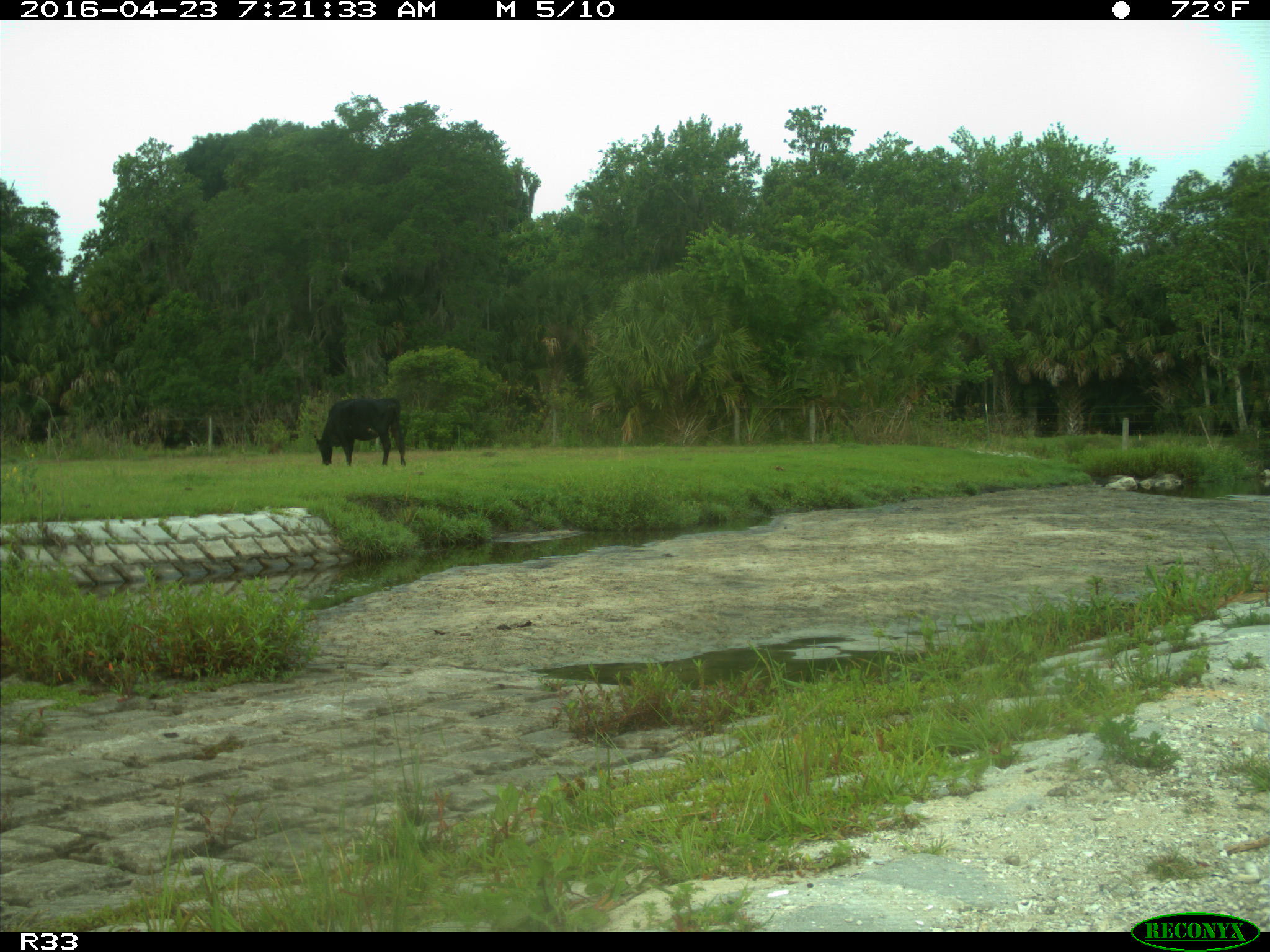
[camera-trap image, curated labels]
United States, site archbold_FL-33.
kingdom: Animalia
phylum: Chordata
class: Mammalia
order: Artiodactyla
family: Bovidae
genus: Bos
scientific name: Bos taurus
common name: domestic cow